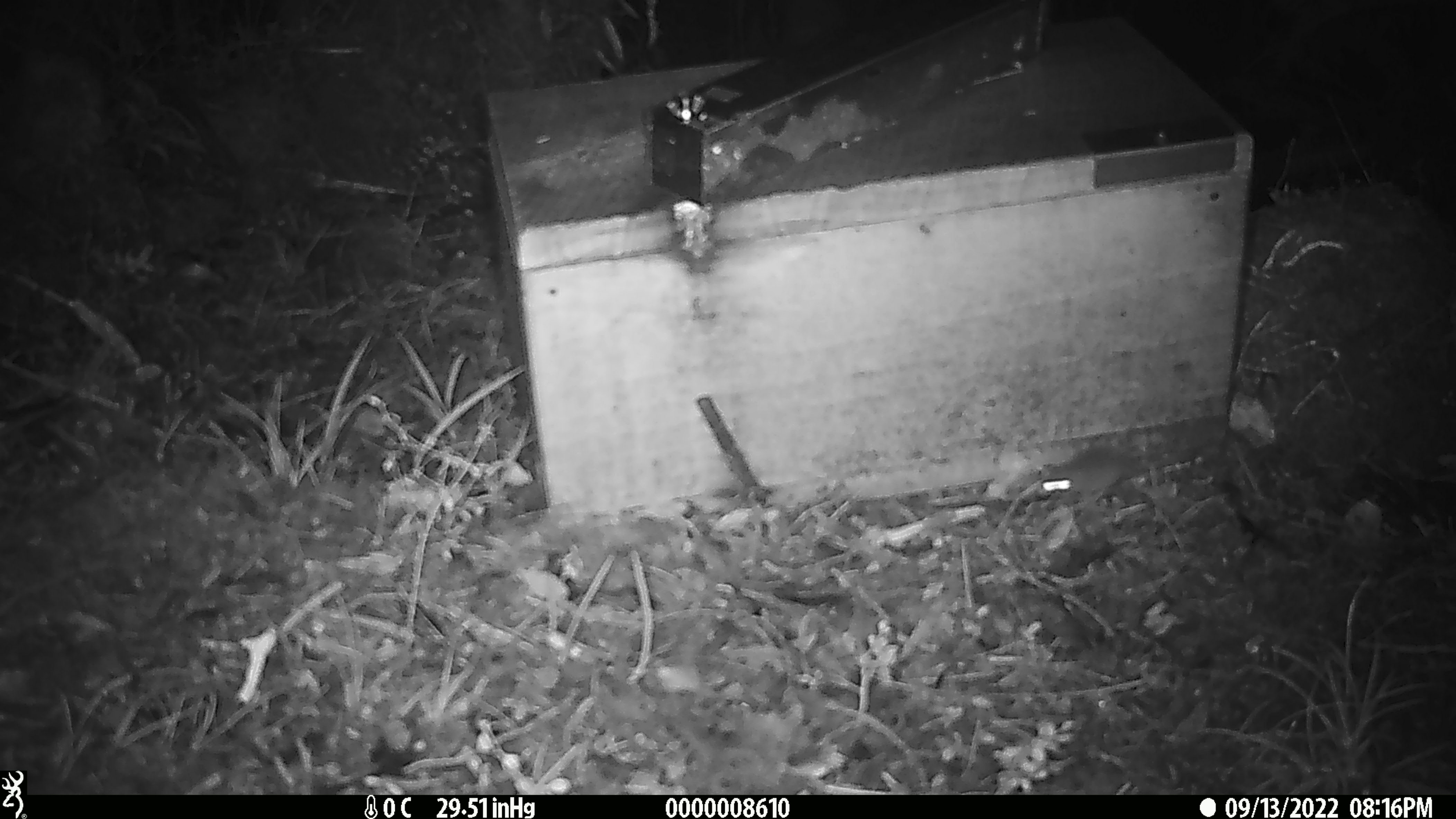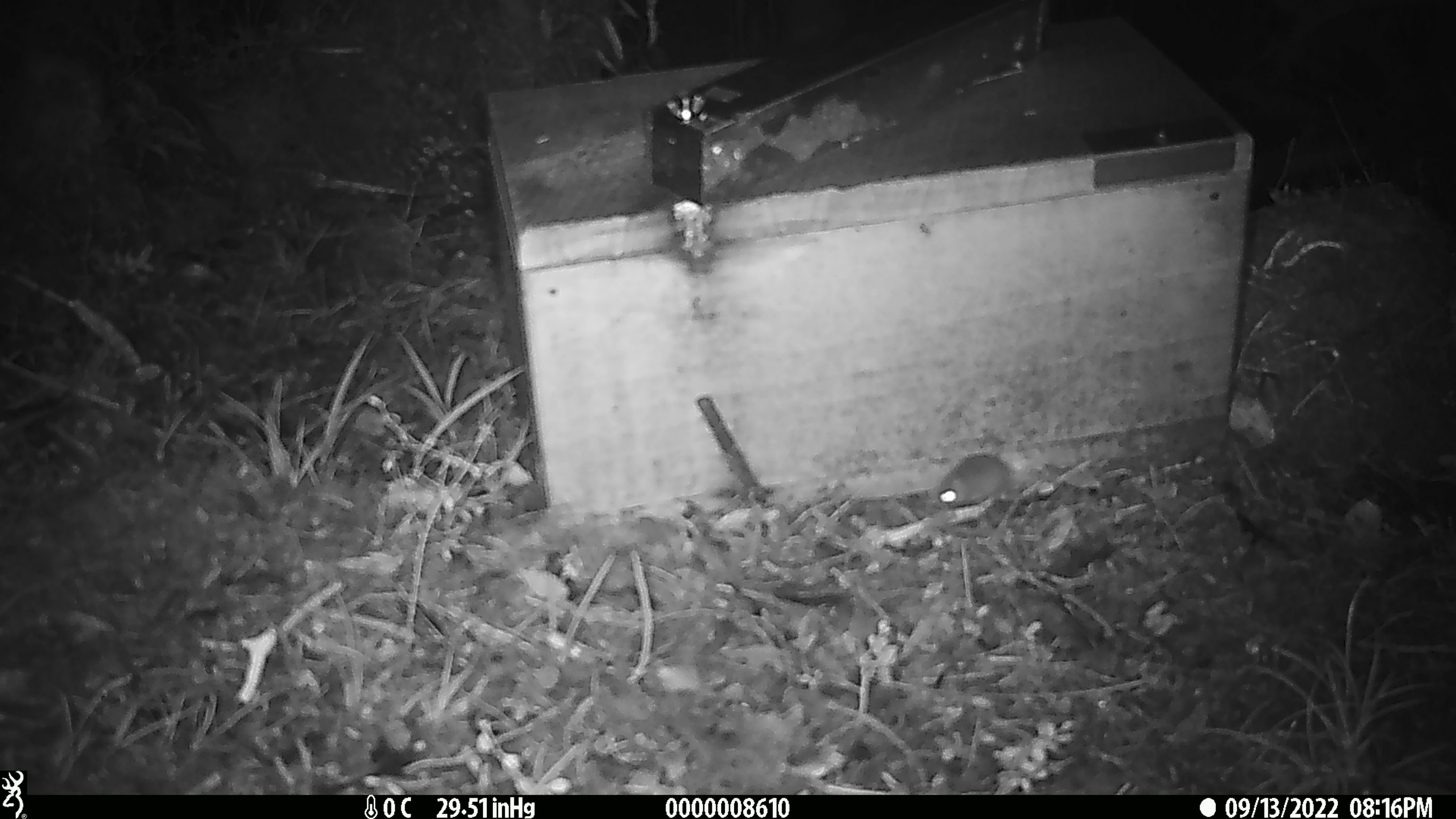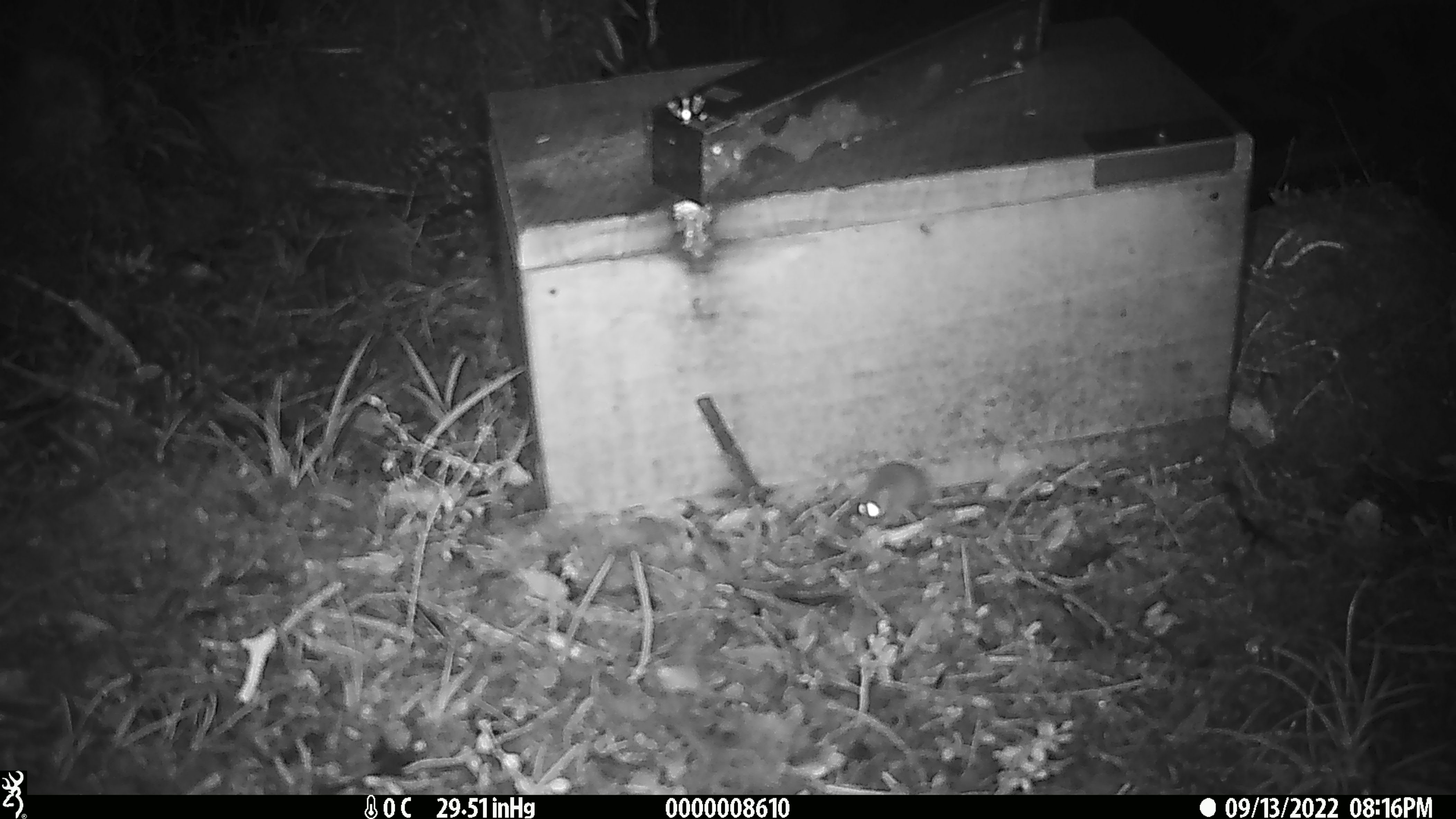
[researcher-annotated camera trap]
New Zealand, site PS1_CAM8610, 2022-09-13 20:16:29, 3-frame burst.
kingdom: Animalia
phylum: Chordata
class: Mammalia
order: Rodentia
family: Muridae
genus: Mus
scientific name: Mus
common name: mouse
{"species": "mouse (Mus)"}